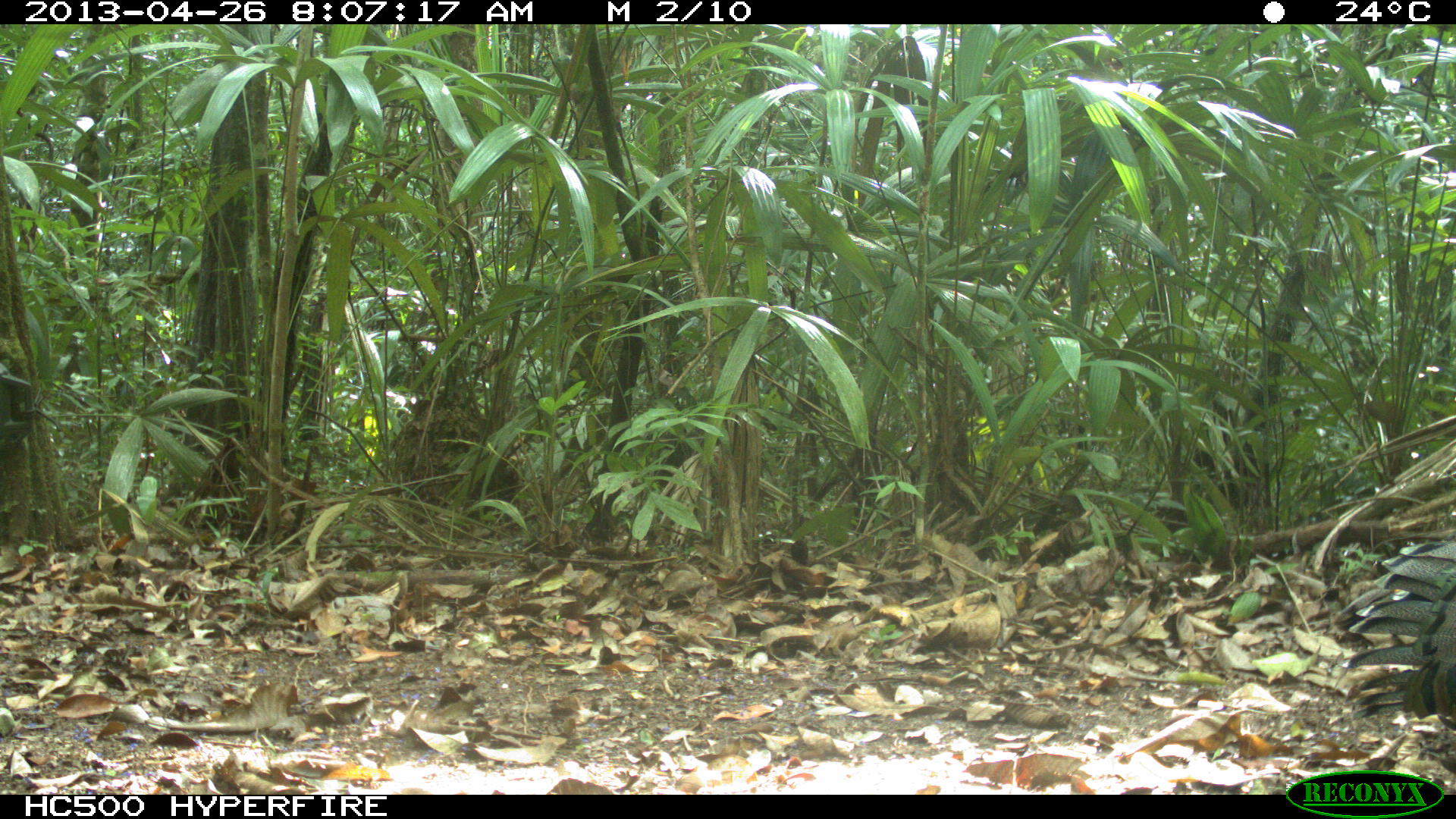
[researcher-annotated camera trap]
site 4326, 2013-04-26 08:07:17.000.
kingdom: Animalia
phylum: Chordata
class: Aves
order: Galliformes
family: Phasianidae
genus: Meleagris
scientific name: Meleagris ocellata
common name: ocellated turkey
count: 4